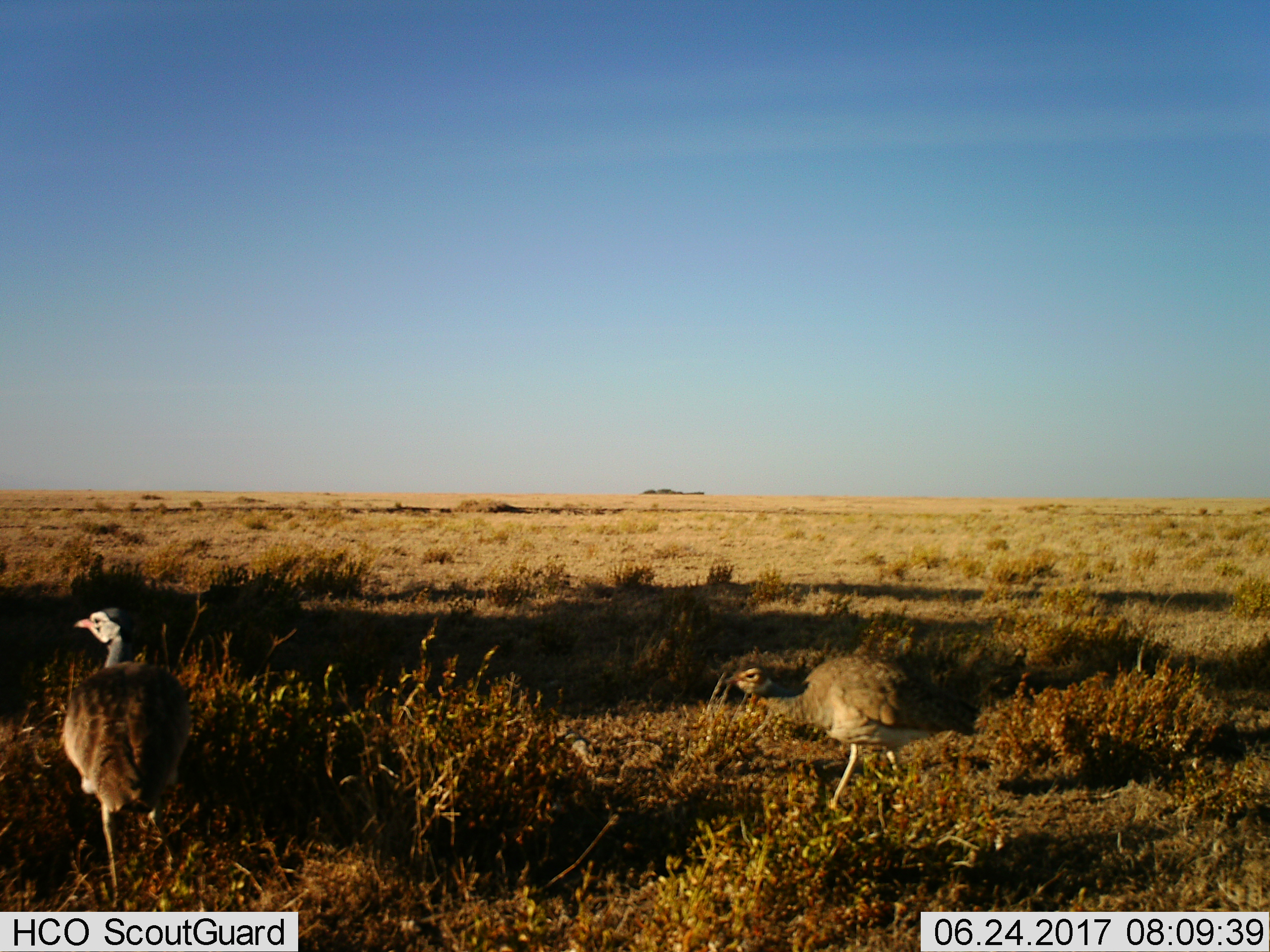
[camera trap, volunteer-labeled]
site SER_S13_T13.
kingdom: Animalia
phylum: Chordata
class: Aves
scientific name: Aves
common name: bird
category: birdother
Birdother (bird) (Aves), count 2. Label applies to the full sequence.